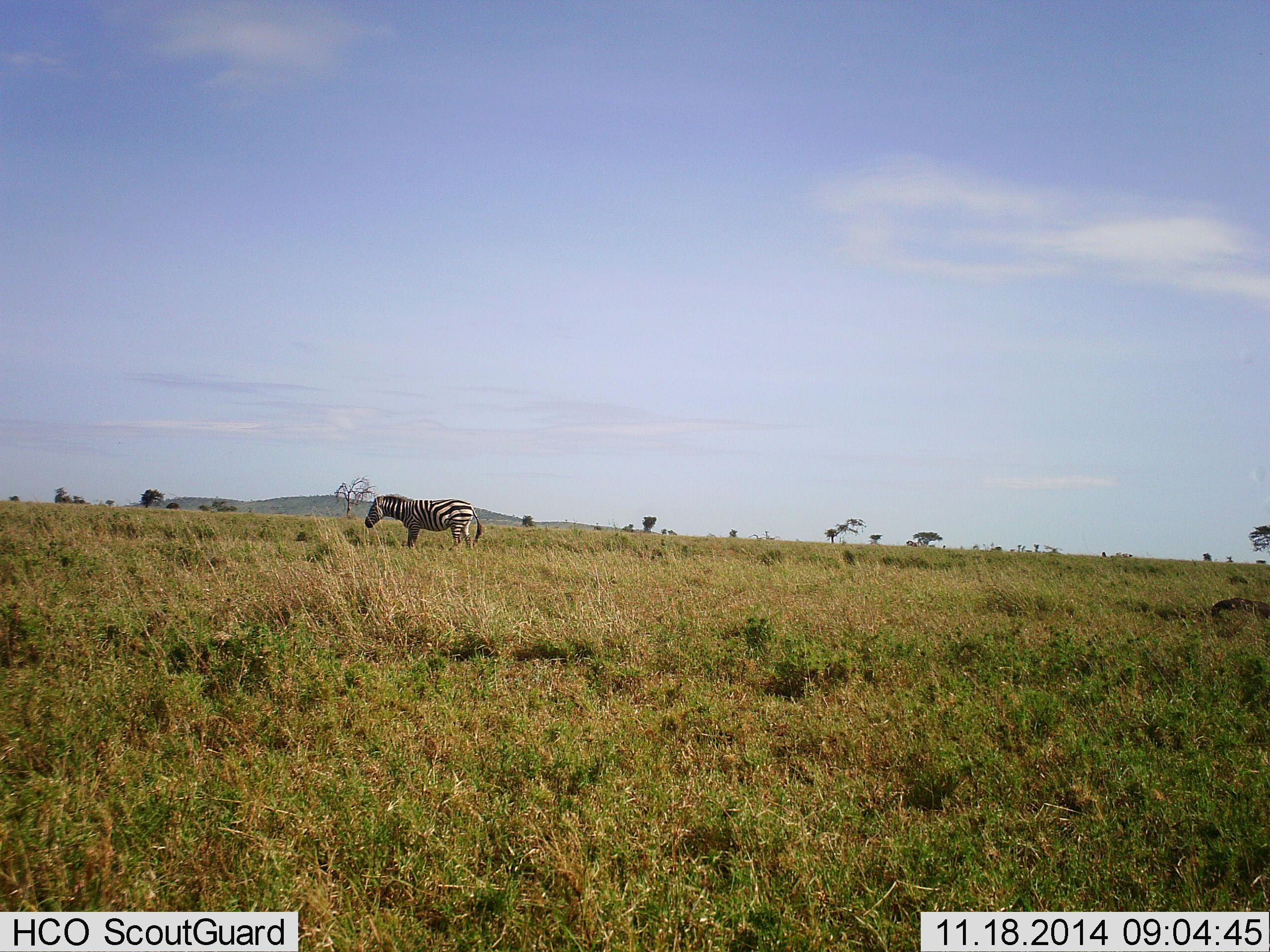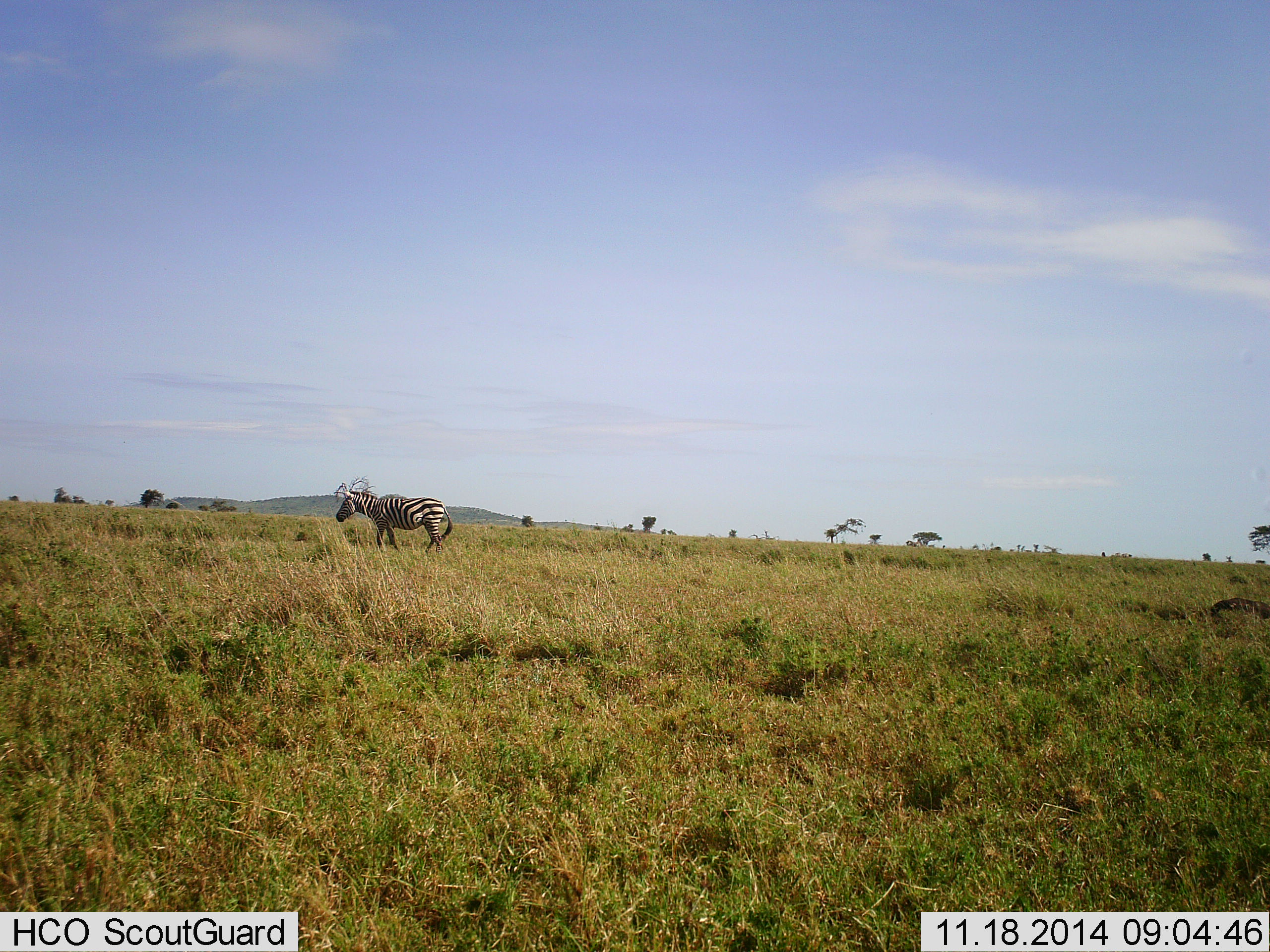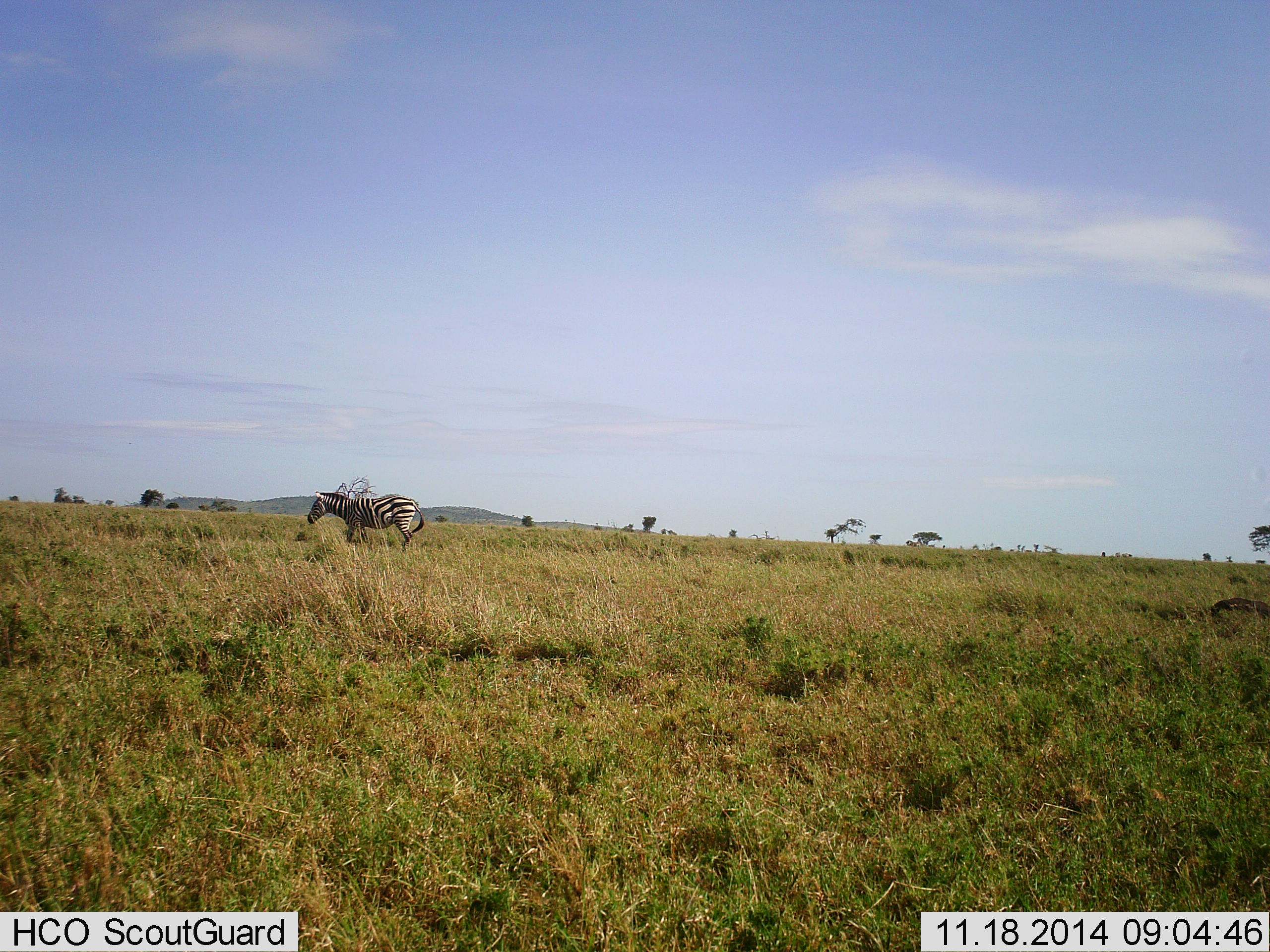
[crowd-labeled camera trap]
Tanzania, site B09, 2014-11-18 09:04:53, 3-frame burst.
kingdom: Animalia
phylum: Chordata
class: Mammalia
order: Perissodactyla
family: Equidae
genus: Equus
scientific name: Equus quagga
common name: plains zebra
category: zebra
Zebra (plains zebra) (Equus quagga), count 1. Behavior (volunteer vote fractions): standing 0%, resting 0%, moving 100%, interacting 0%. Young present (vote fraction): 0%. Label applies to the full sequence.